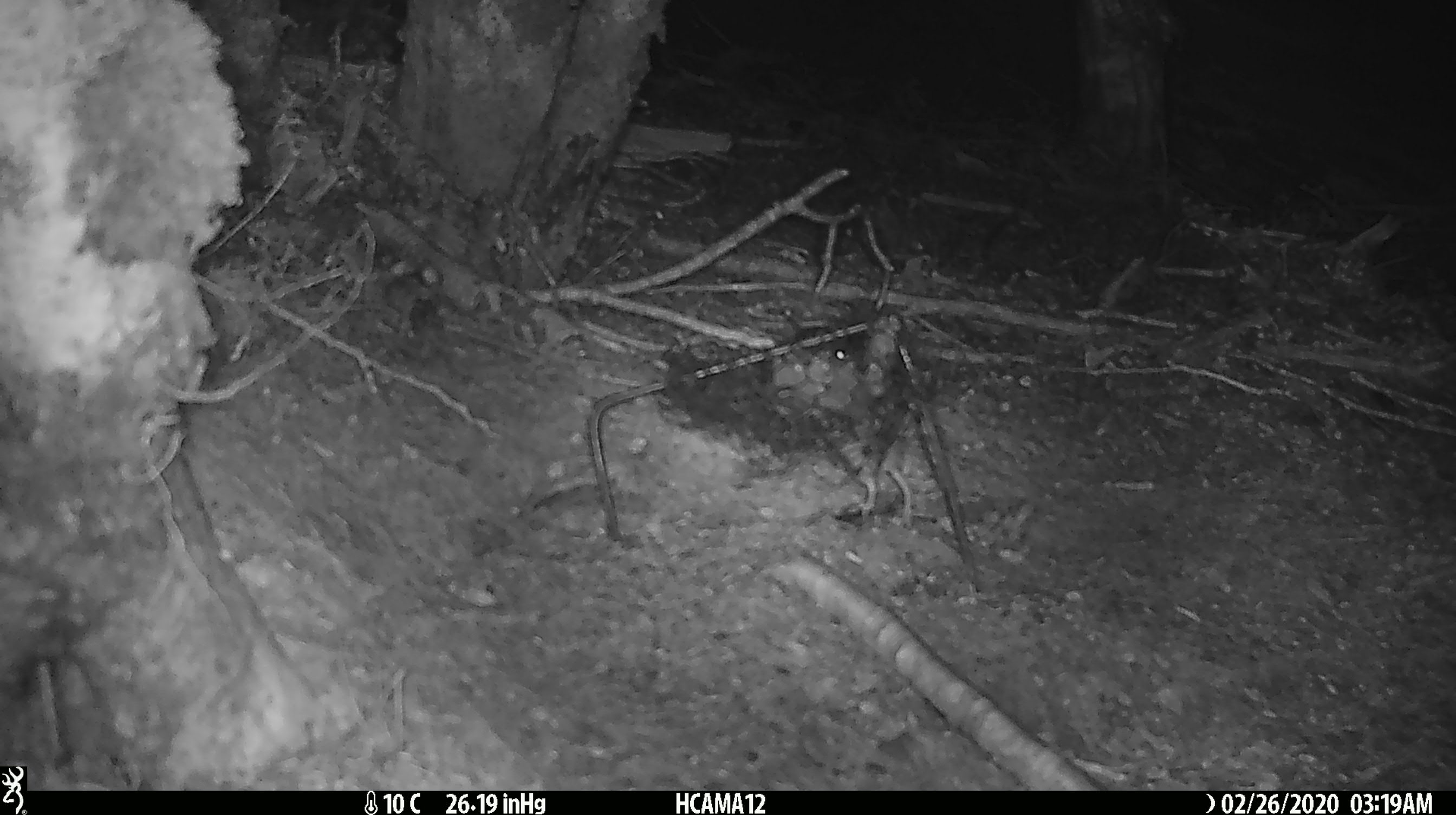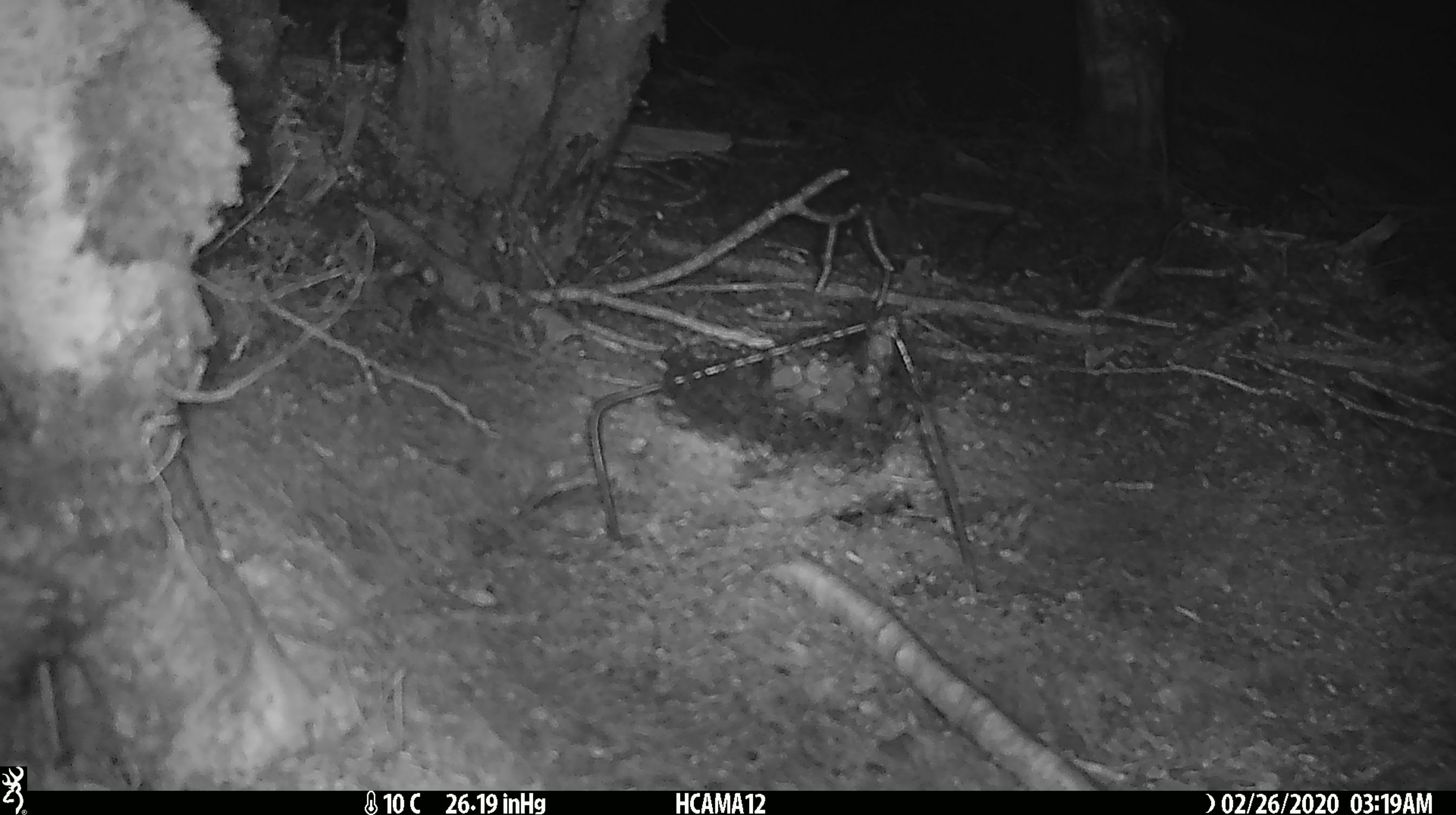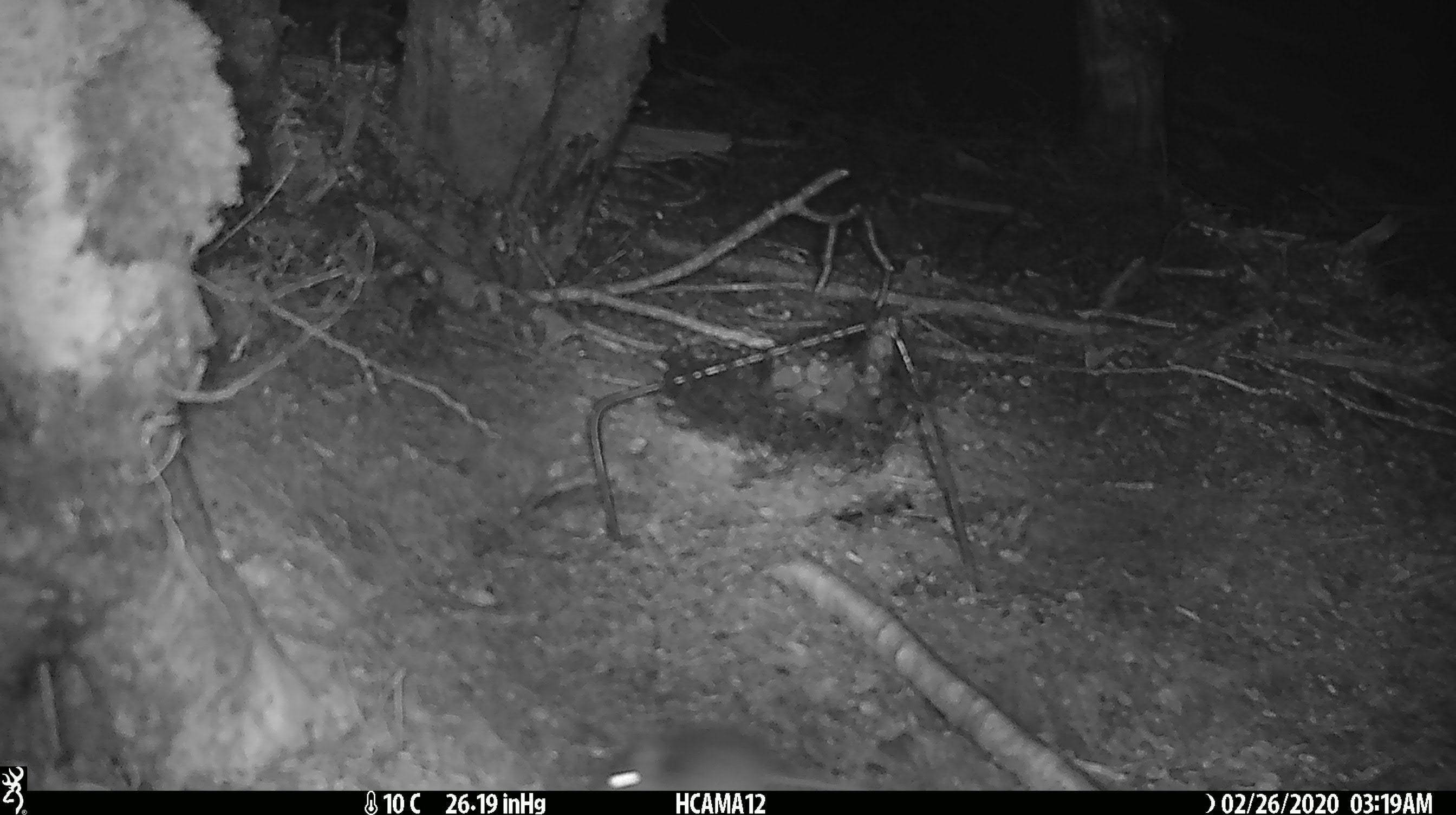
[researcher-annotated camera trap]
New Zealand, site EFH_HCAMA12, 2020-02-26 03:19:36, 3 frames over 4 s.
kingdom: Animalia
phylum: Chordata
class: Mammalia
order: Rodentia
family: Muridae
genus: Mus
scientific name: Mus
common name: mouse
Mouse (Mus).